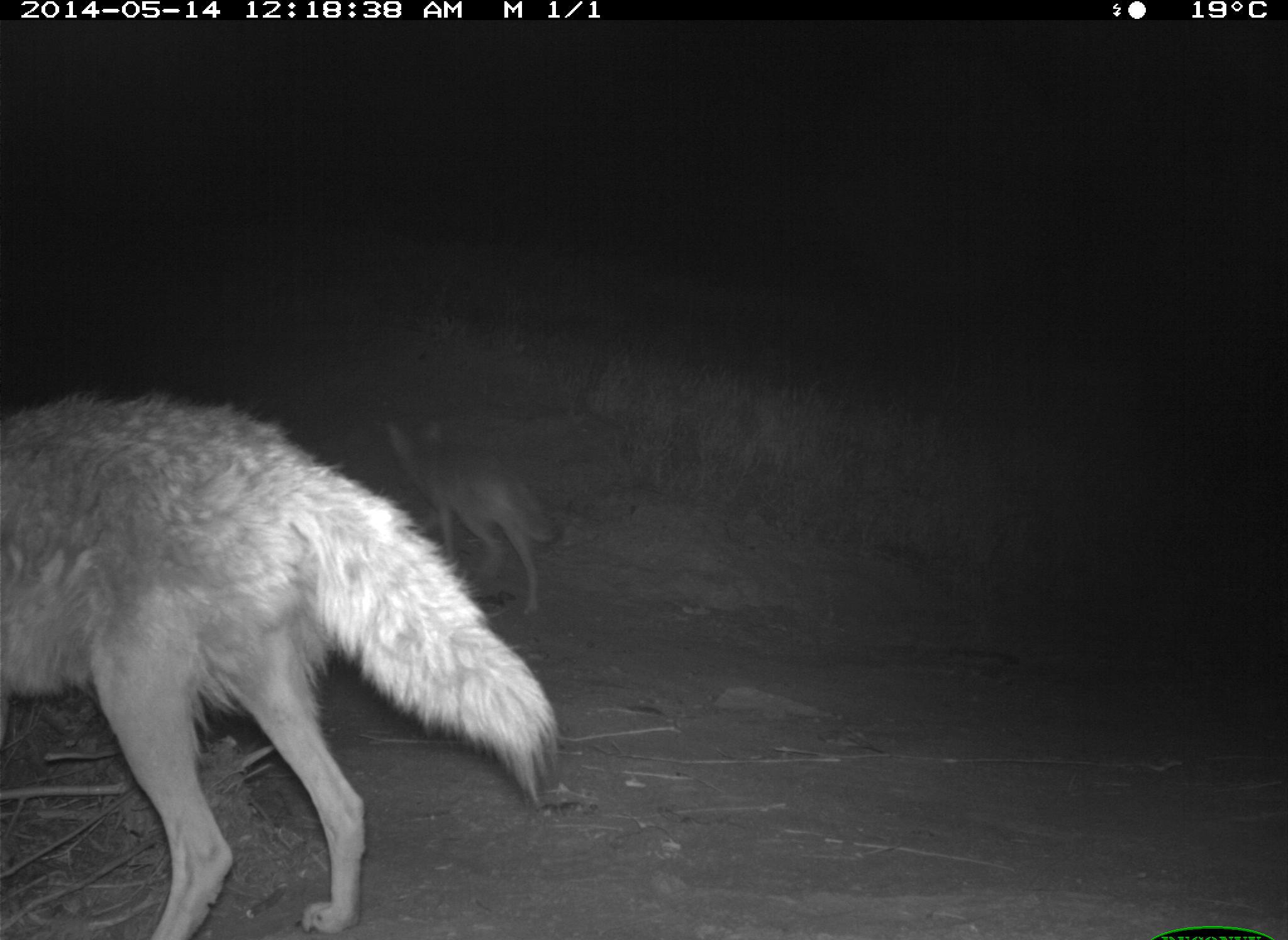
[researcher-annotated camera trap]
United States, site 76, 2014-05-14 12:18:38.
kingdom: Animalia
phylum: Chordata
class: Mammalia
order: Carnivora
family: Canidae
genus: Canis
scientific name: Canis latrans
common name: coyote